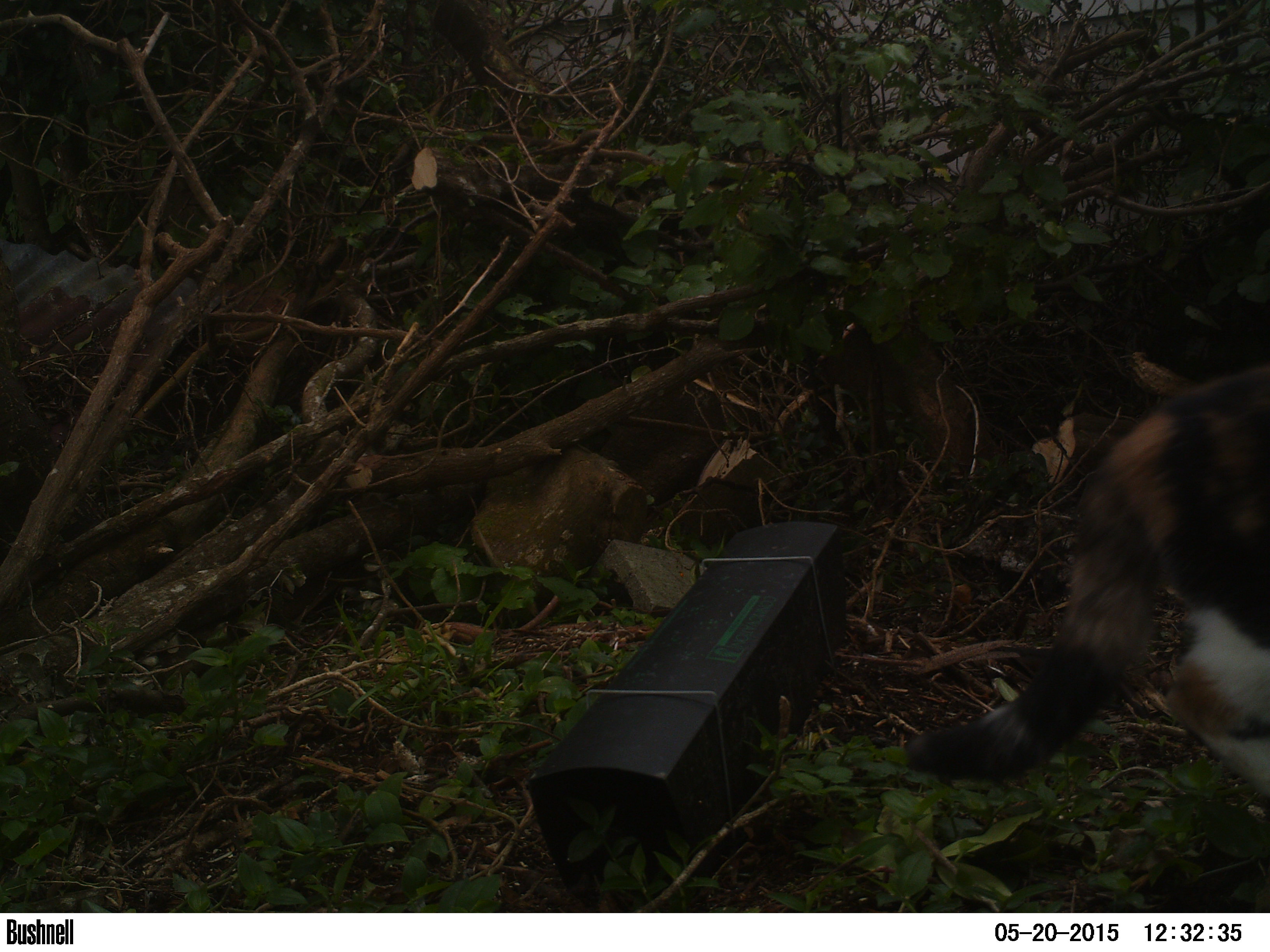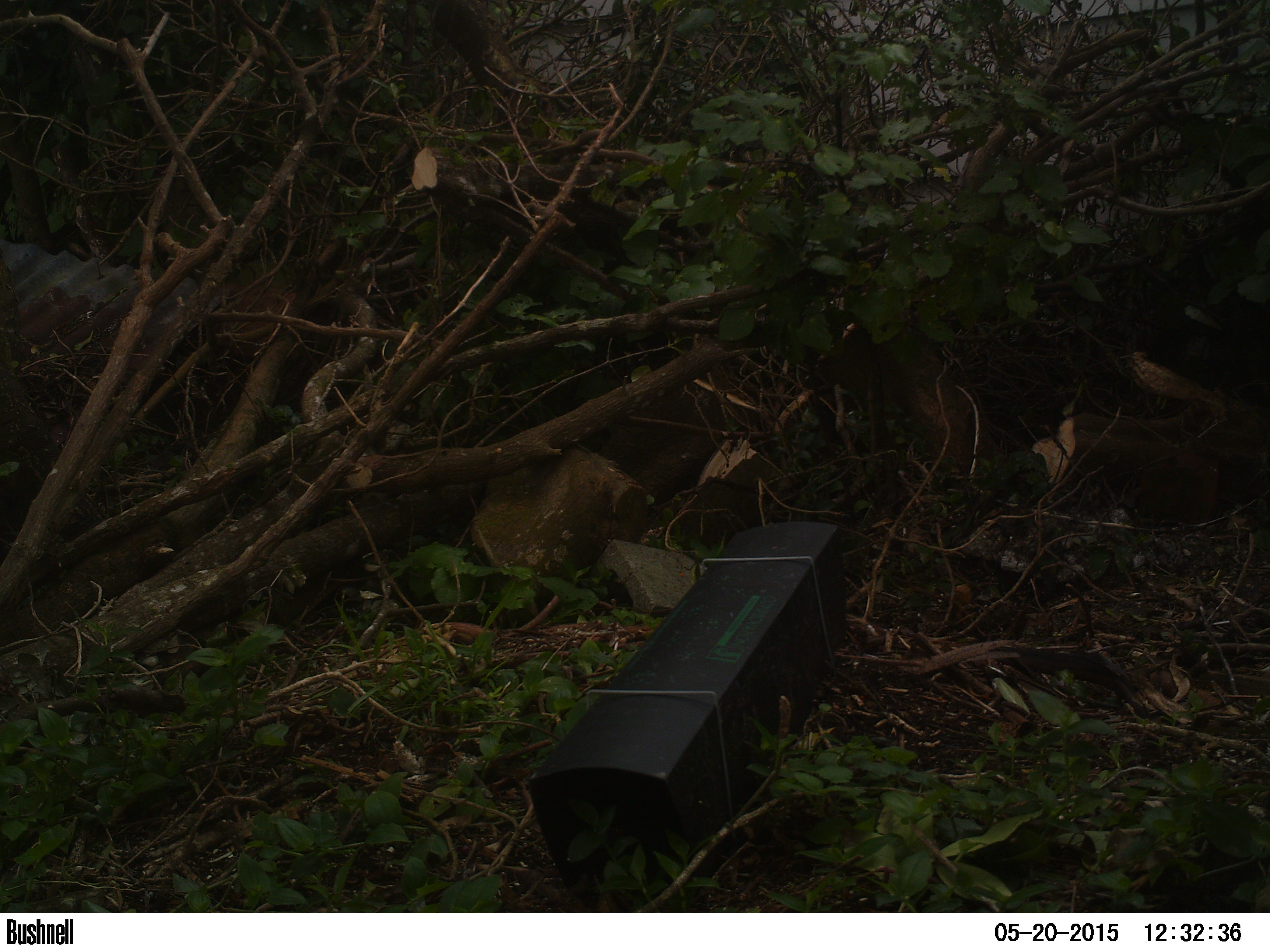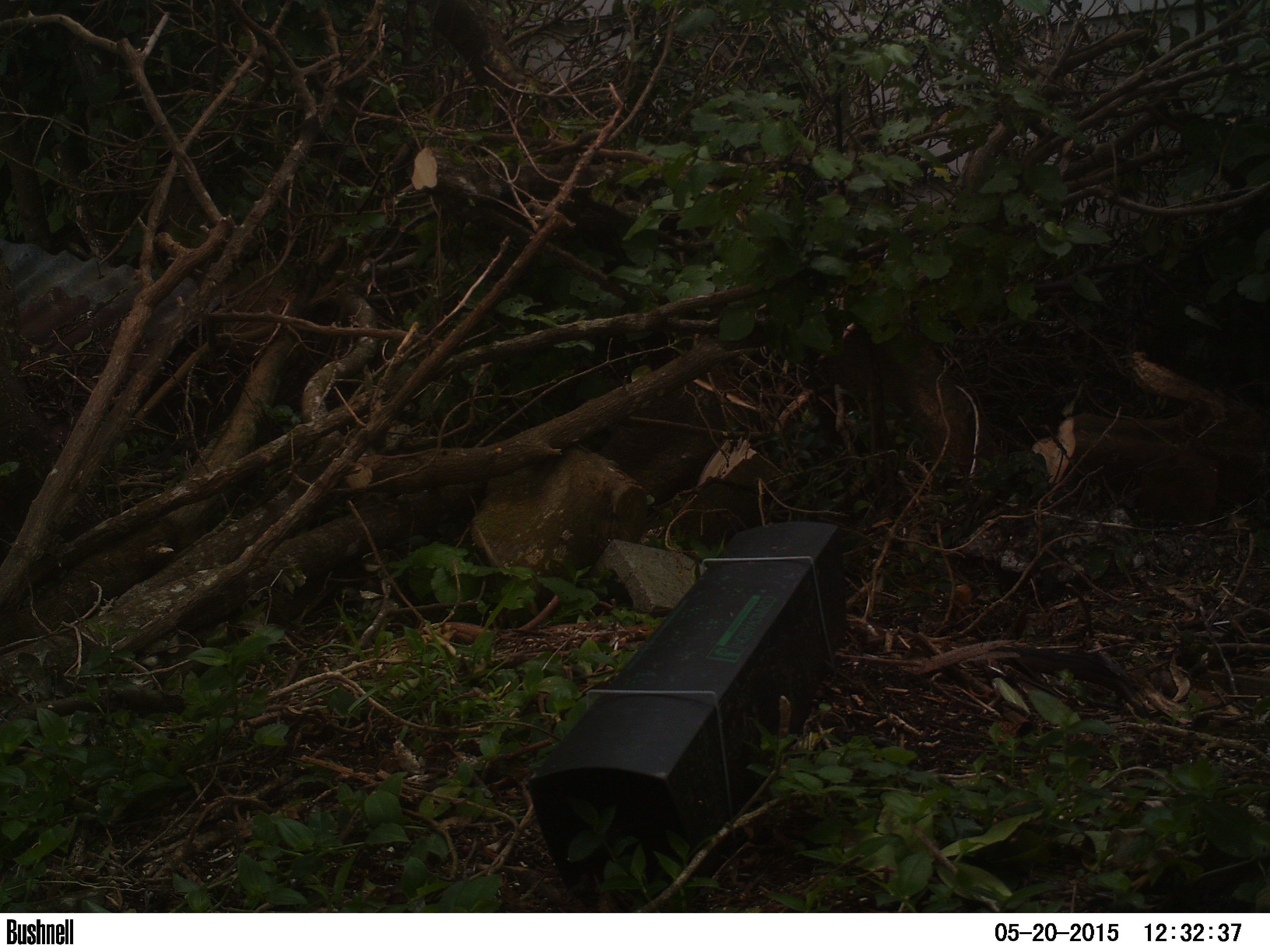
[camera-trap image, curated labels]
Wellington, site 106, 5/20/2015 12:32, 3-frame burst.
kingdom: Animalia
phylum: Chordata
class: Mammalia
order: Carnivora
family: Felidae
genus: Felis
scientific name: Felis catus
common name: cat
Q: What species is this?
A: Cat (Felis catus).